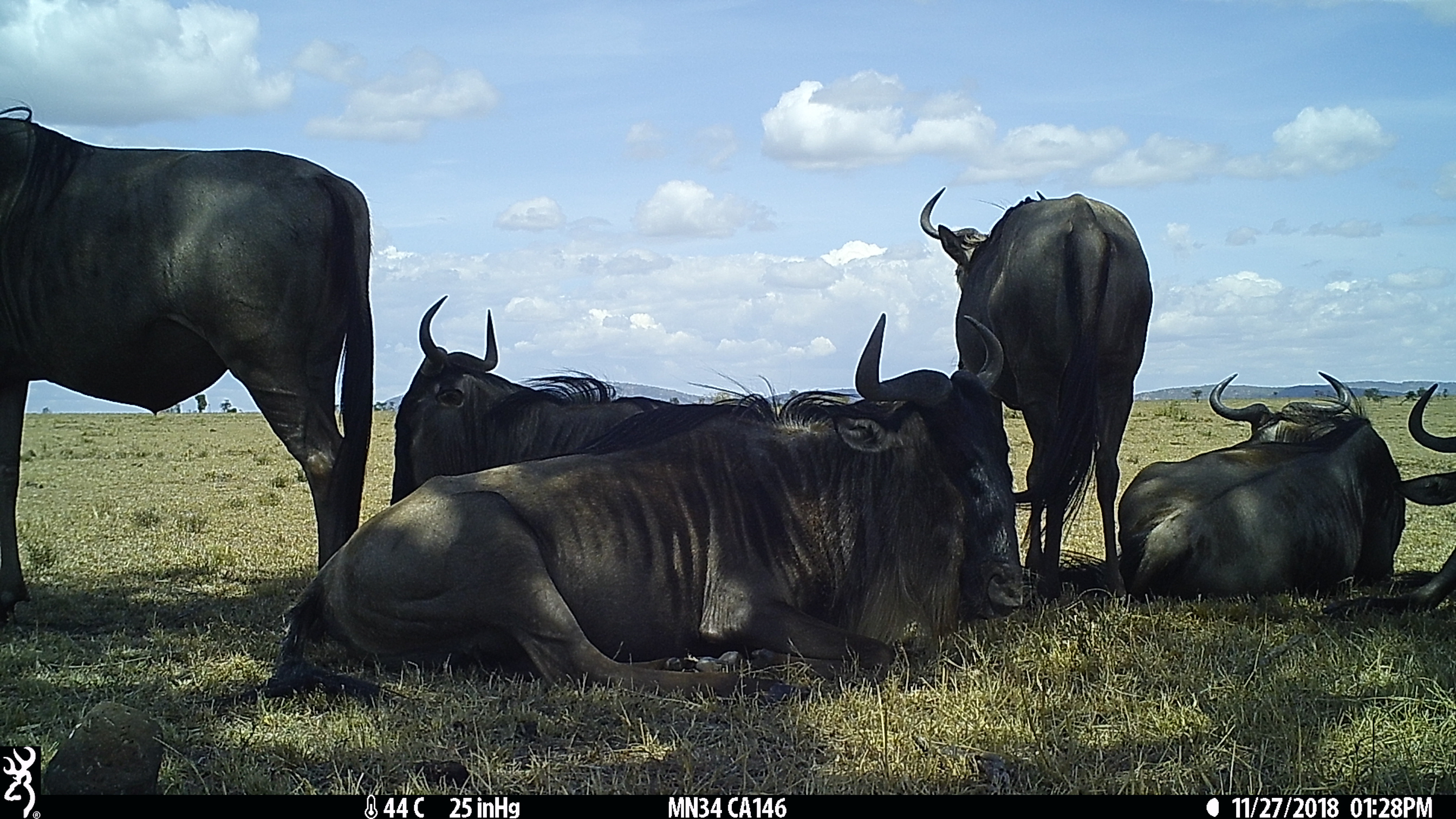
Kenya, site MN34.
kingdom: Animalia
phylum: Chordata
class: Mammalia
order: Artiodactyla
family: Bovidae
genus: Connochaetes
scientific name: Connochaetes taurinus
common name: blue wildebeest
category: wildebeest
Wildebeest (blue wildebeest) (Connochaetes taurinus).